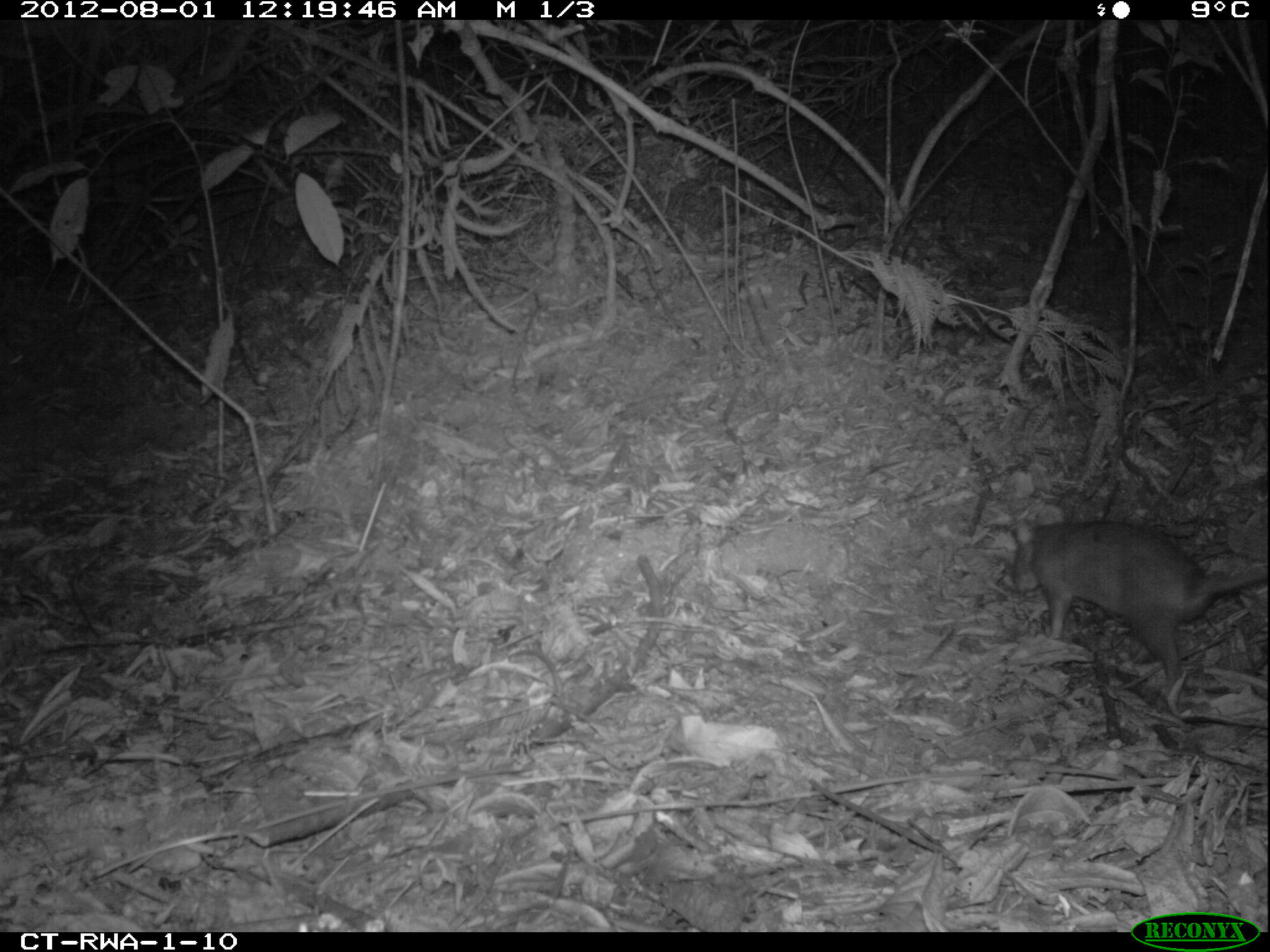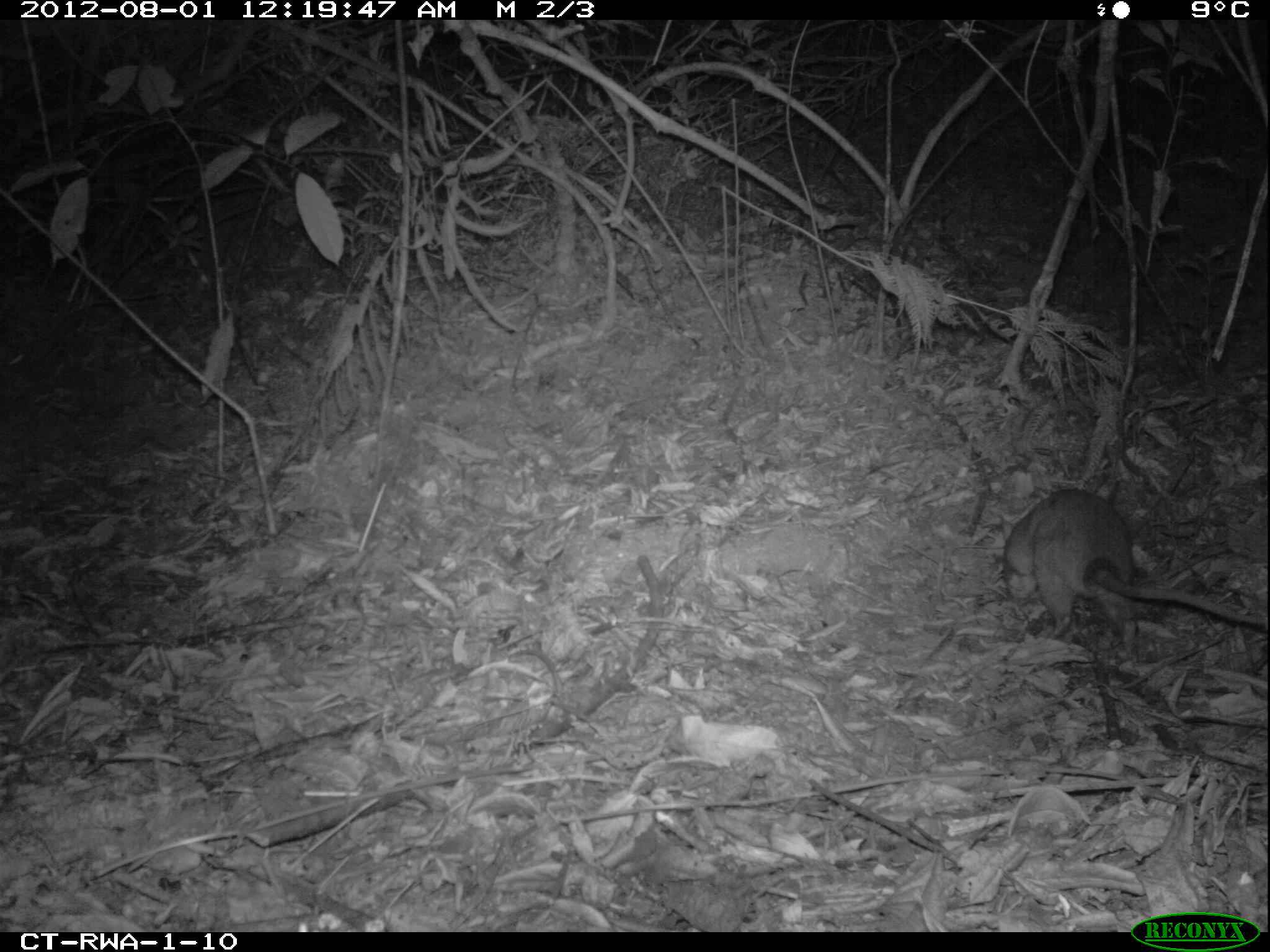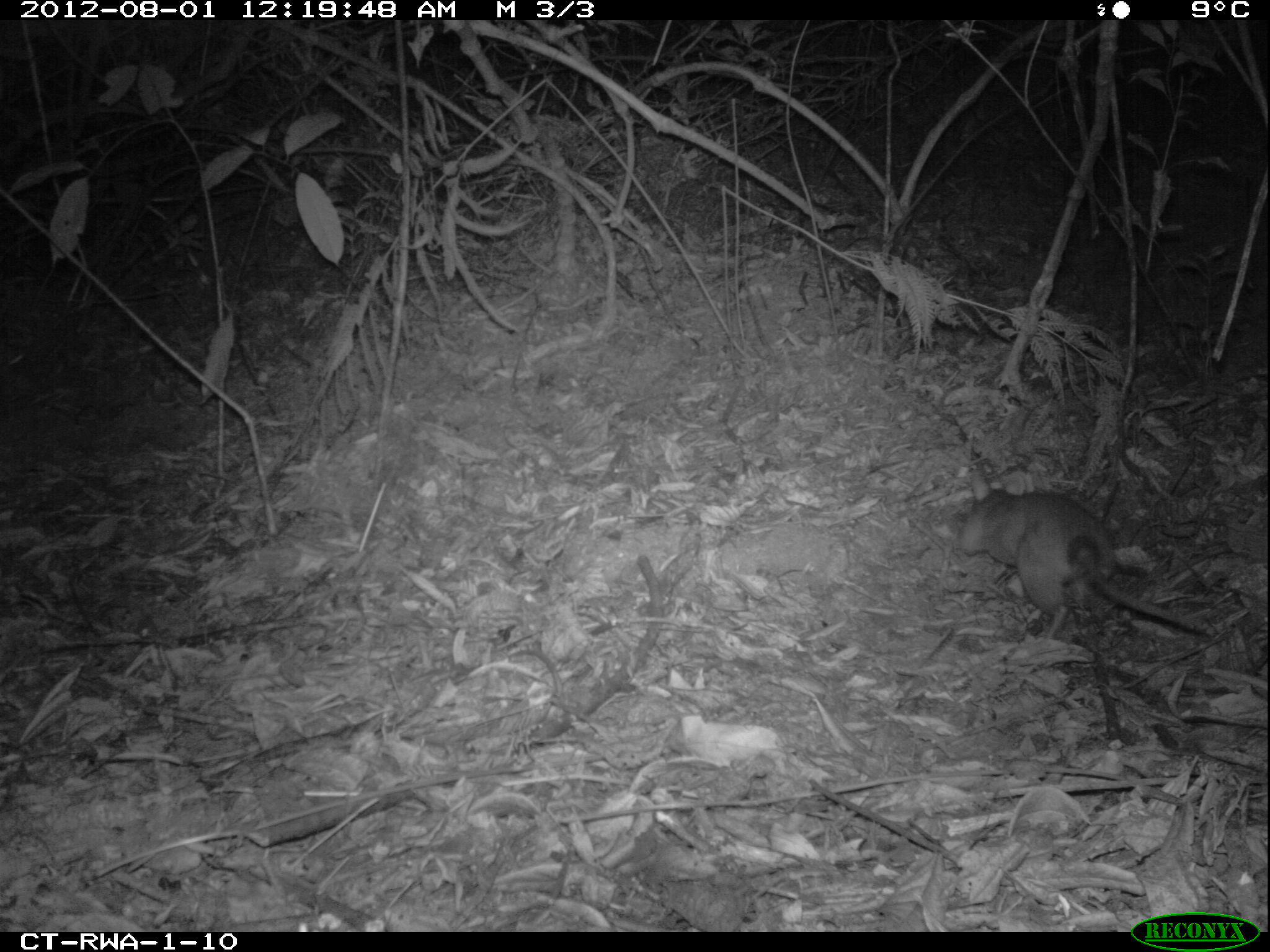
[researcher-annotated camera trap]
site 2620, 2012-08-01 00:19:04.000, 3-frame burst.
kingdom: Animalia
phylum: Chordata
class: Mammalia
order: Rodentia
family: Nesomyidae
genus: Cricetomys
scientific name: Cricetomys gambianus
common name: african giant pouched rat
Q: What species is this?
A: Cricetomys gambianus (african giant pouched rat).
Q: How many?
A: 1.